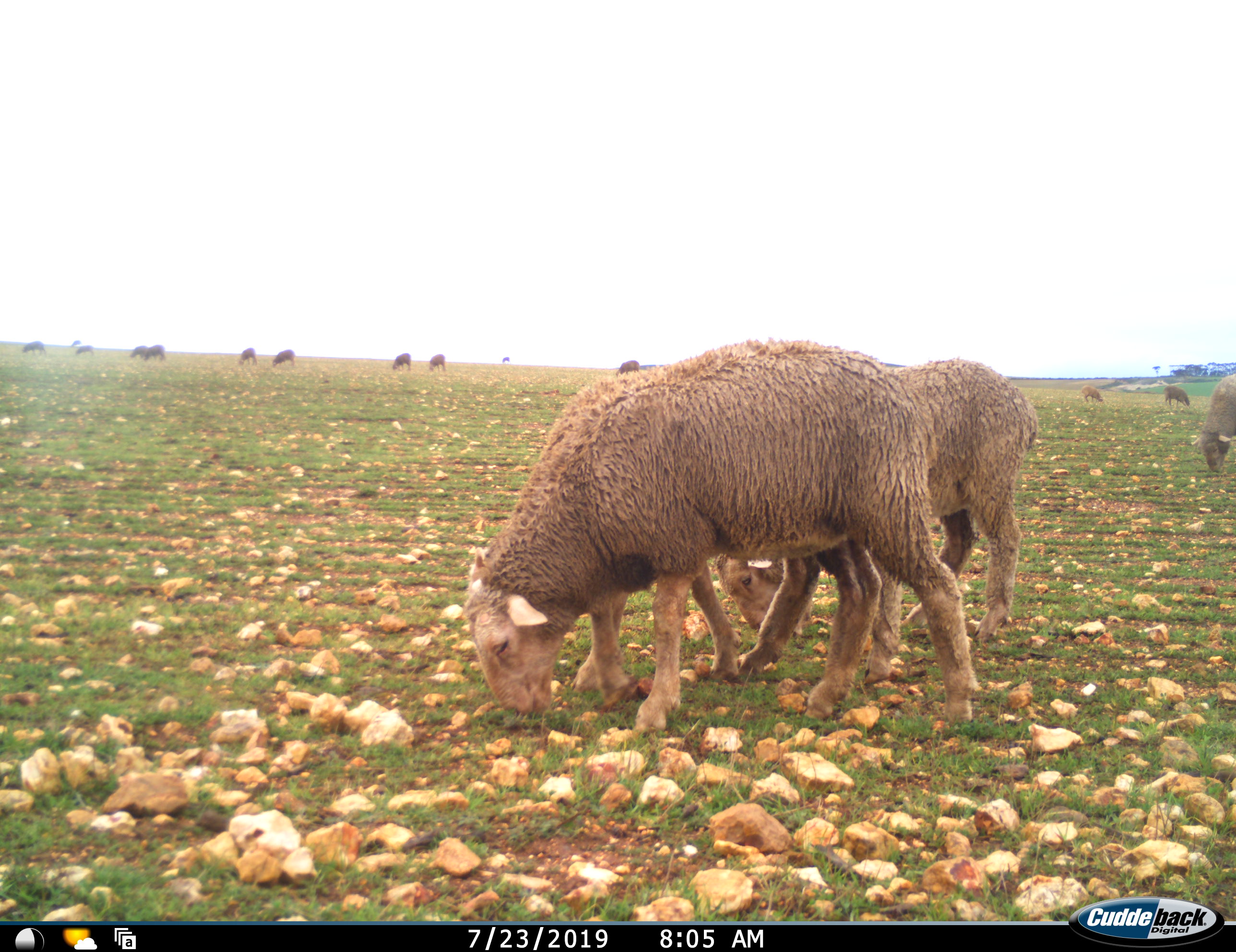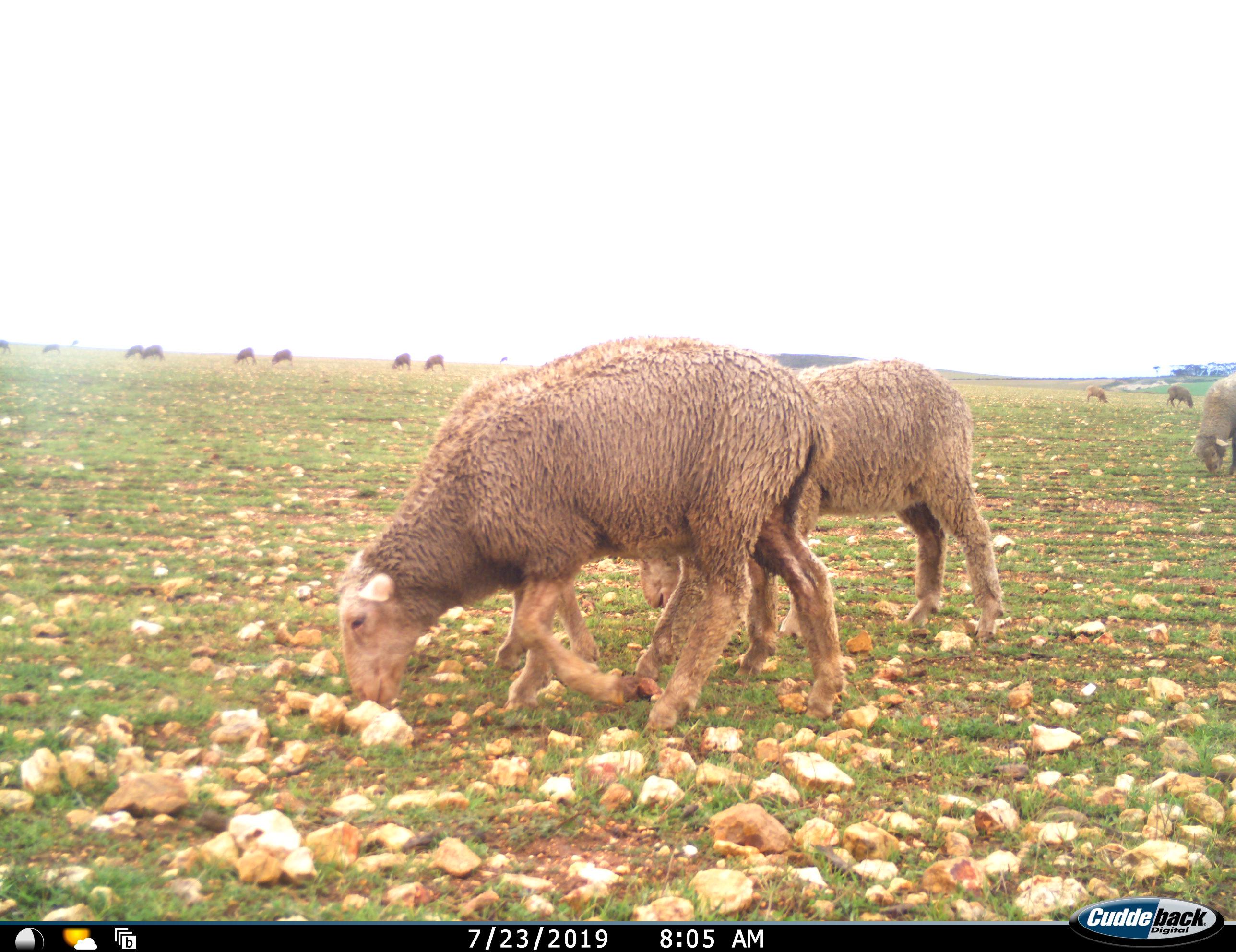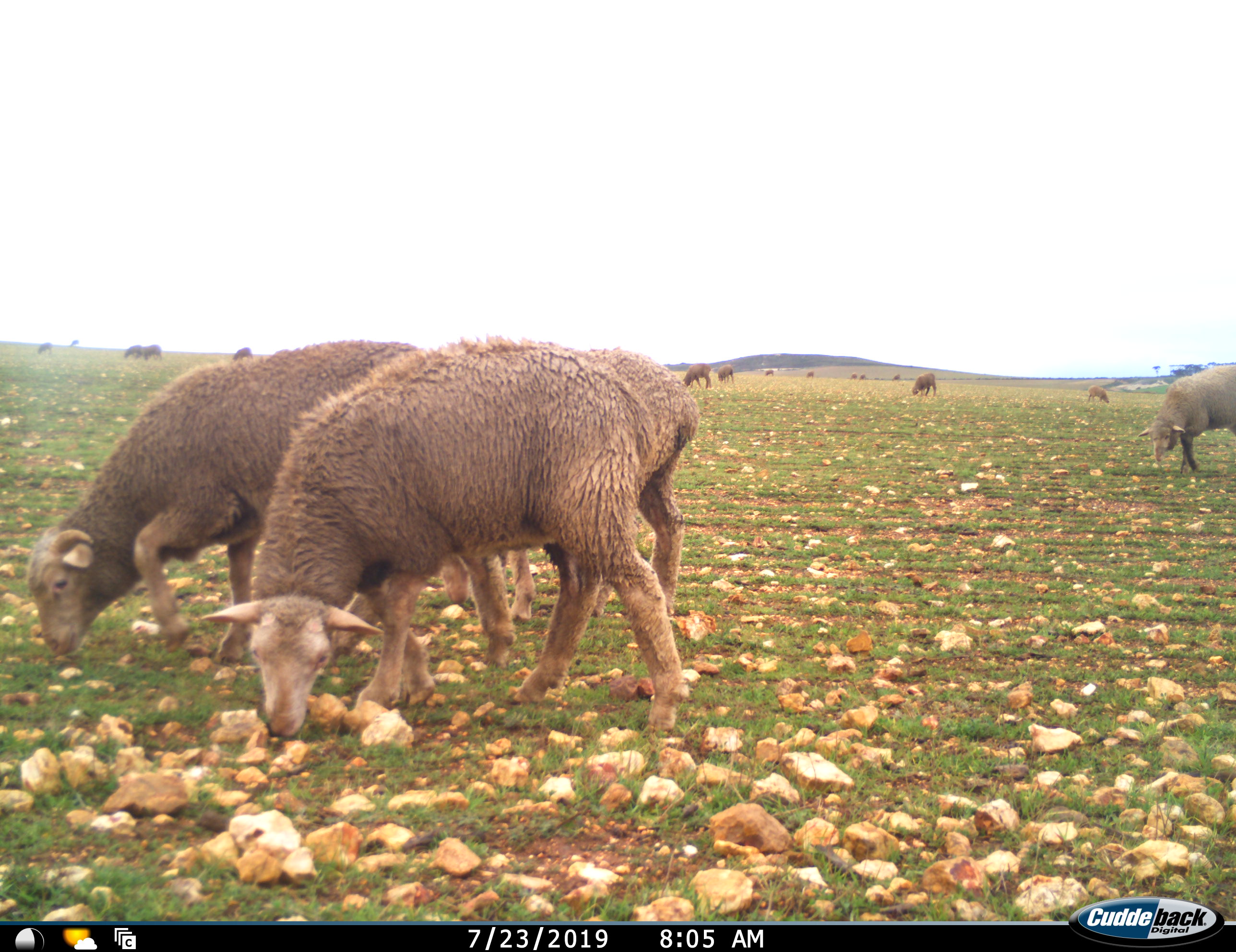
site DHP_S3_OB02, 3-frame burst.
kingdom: Animalia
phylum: Chordata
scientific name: Vertebrata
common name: domestic animal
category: domesticanimal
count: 11-50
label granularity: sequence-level